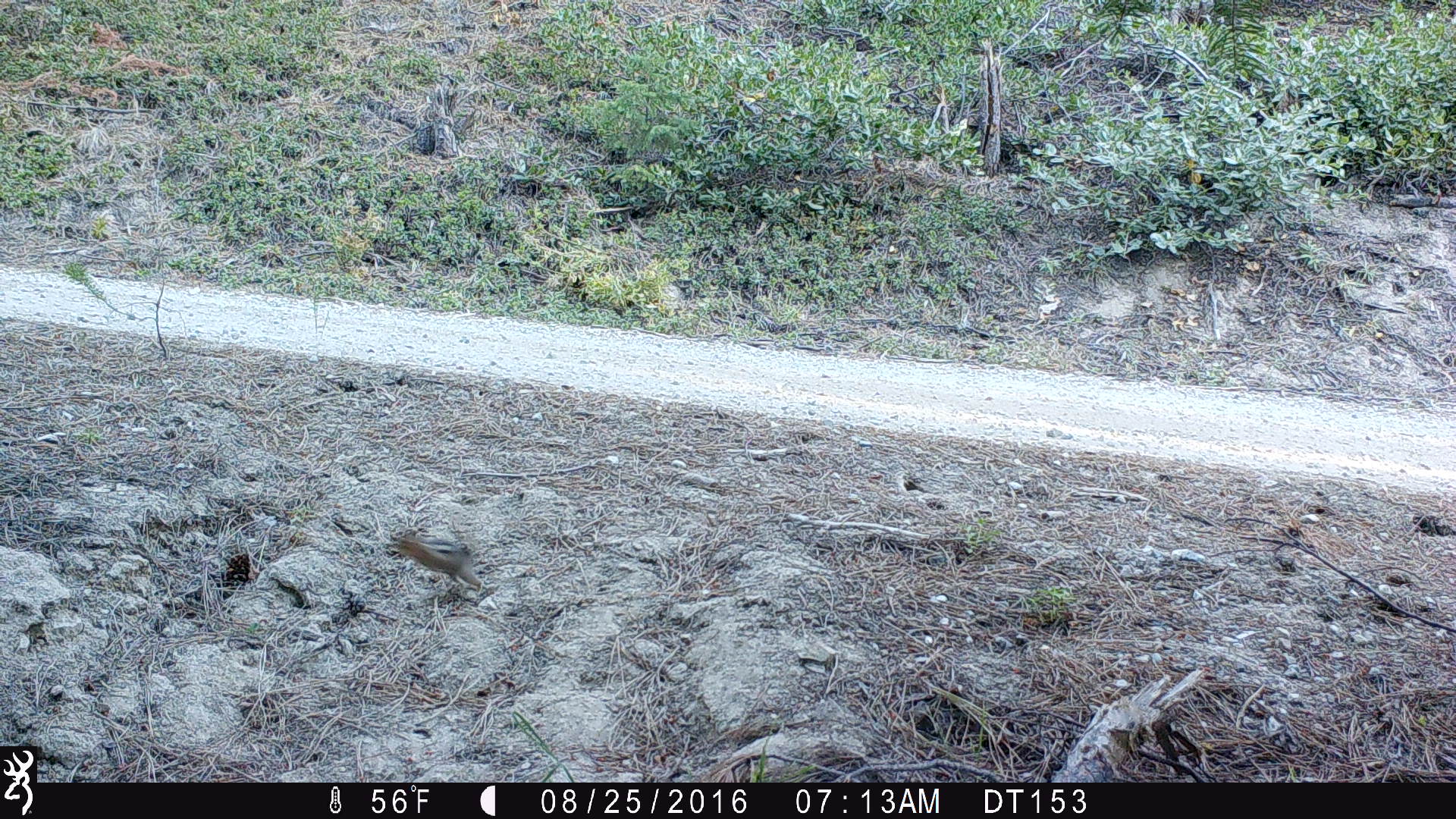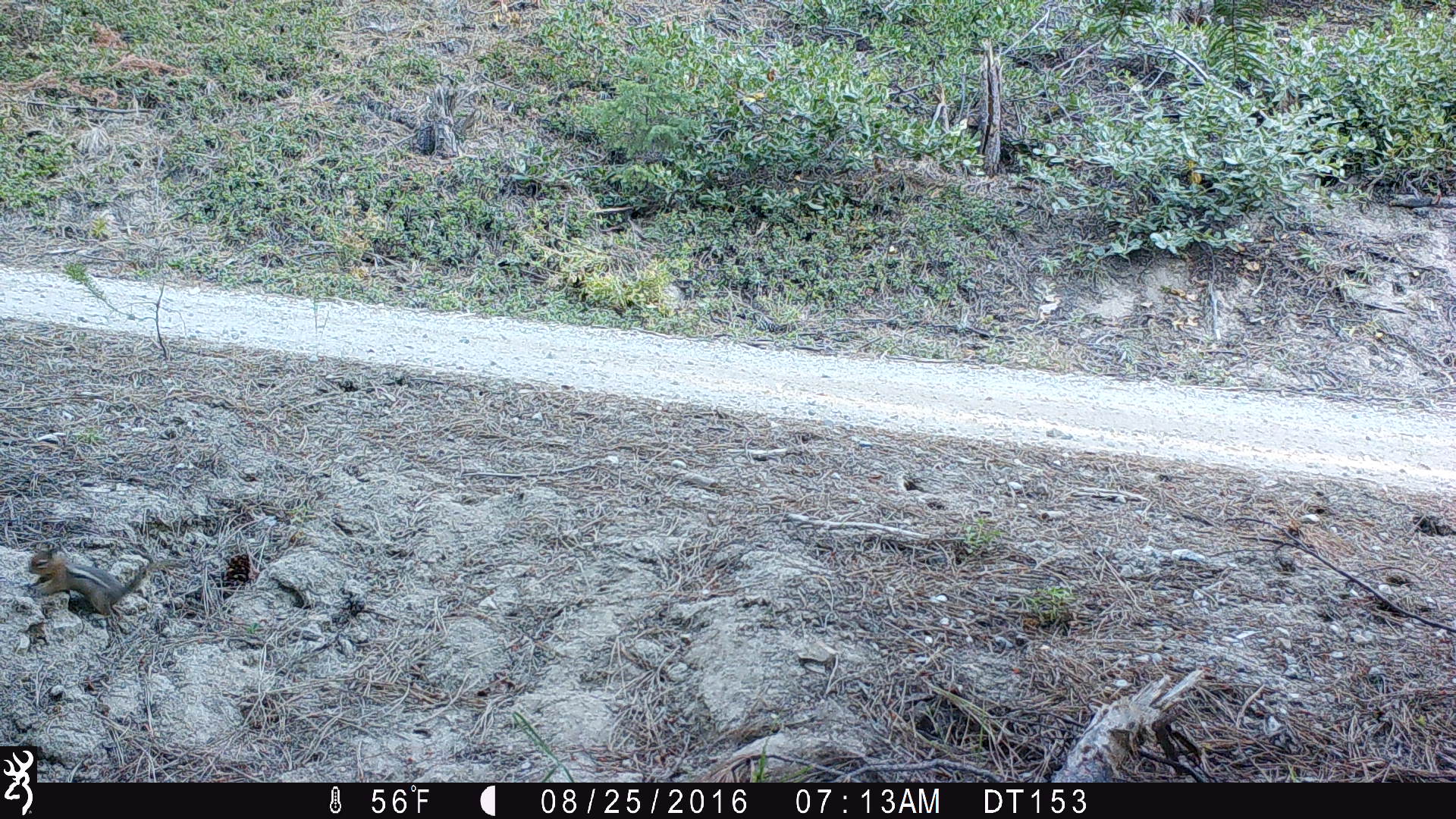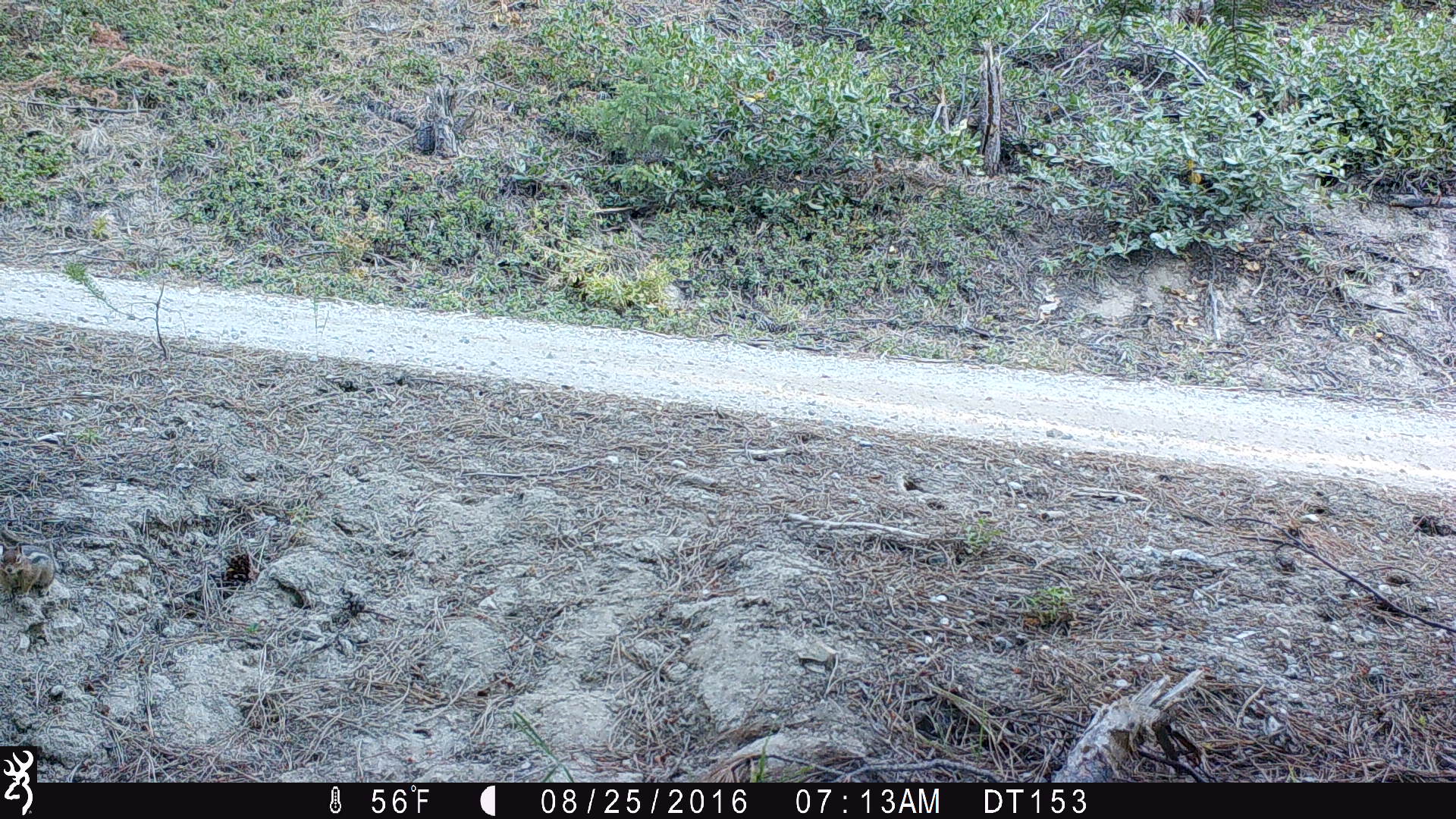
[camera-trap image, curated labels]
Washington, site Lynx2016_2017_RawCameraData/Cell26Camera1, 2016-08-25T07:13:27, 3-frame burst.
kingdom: Animalia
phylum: Chordata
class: Mammalia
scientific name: Mammalia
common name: small mammal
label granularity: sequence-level